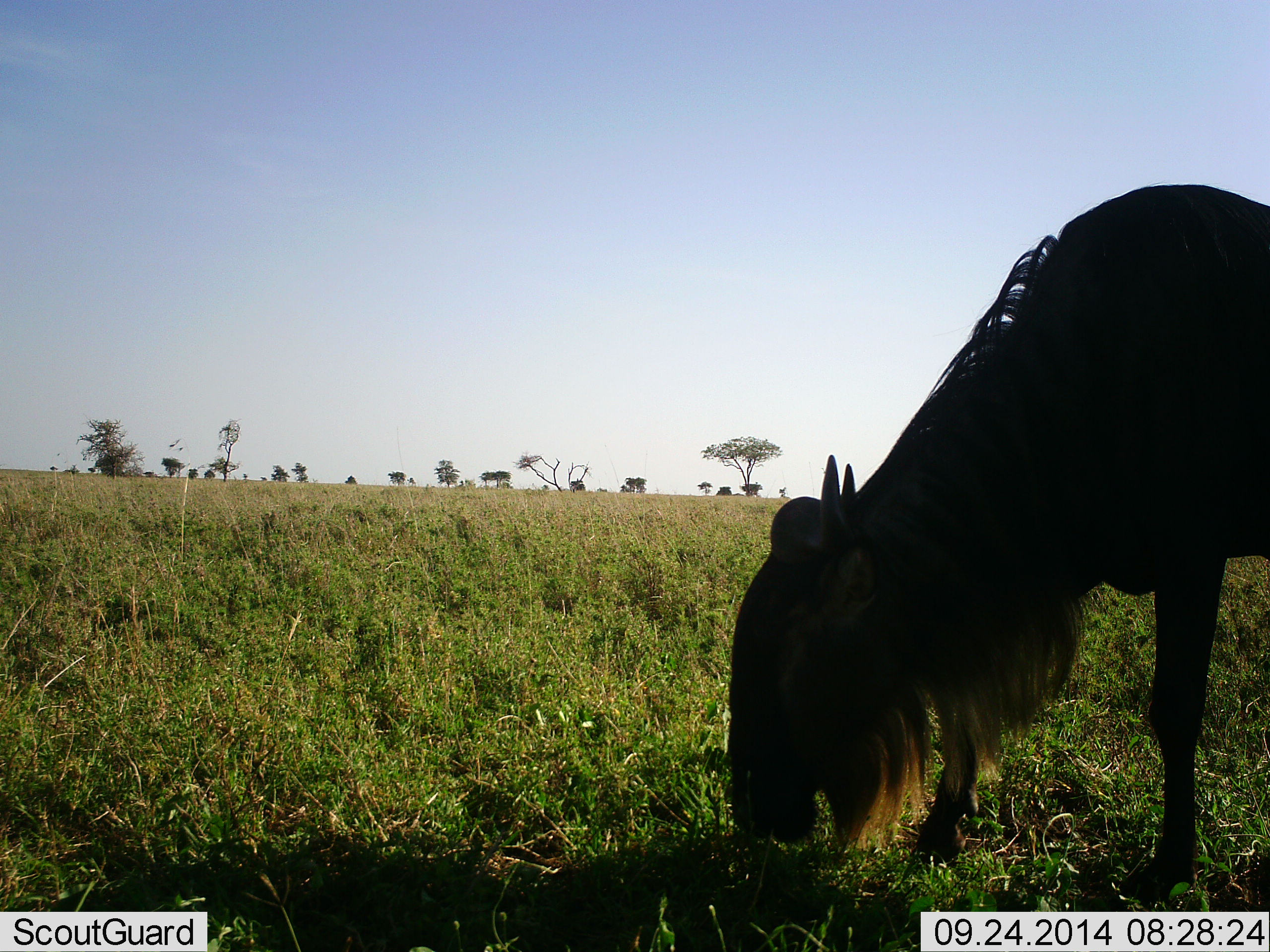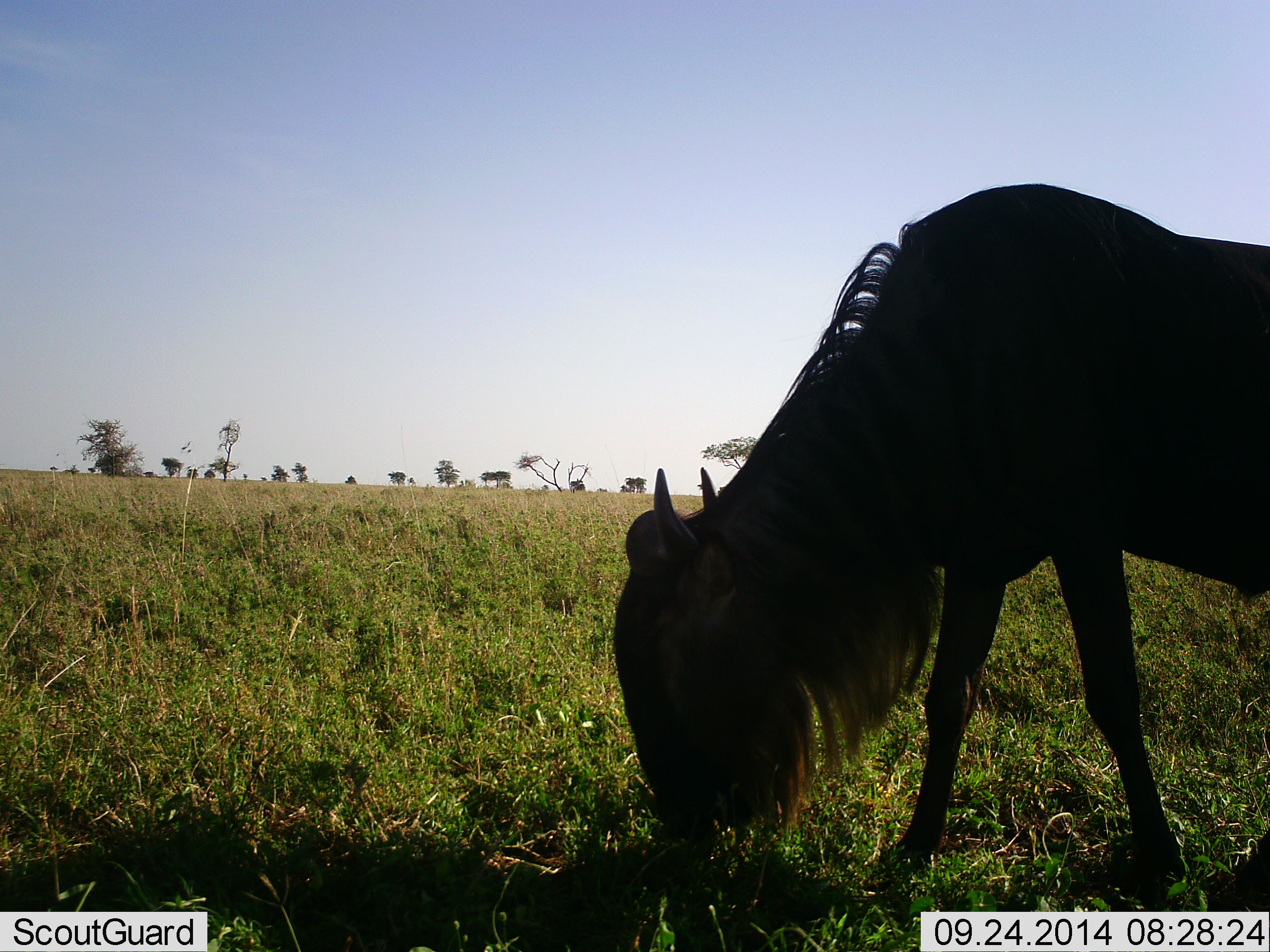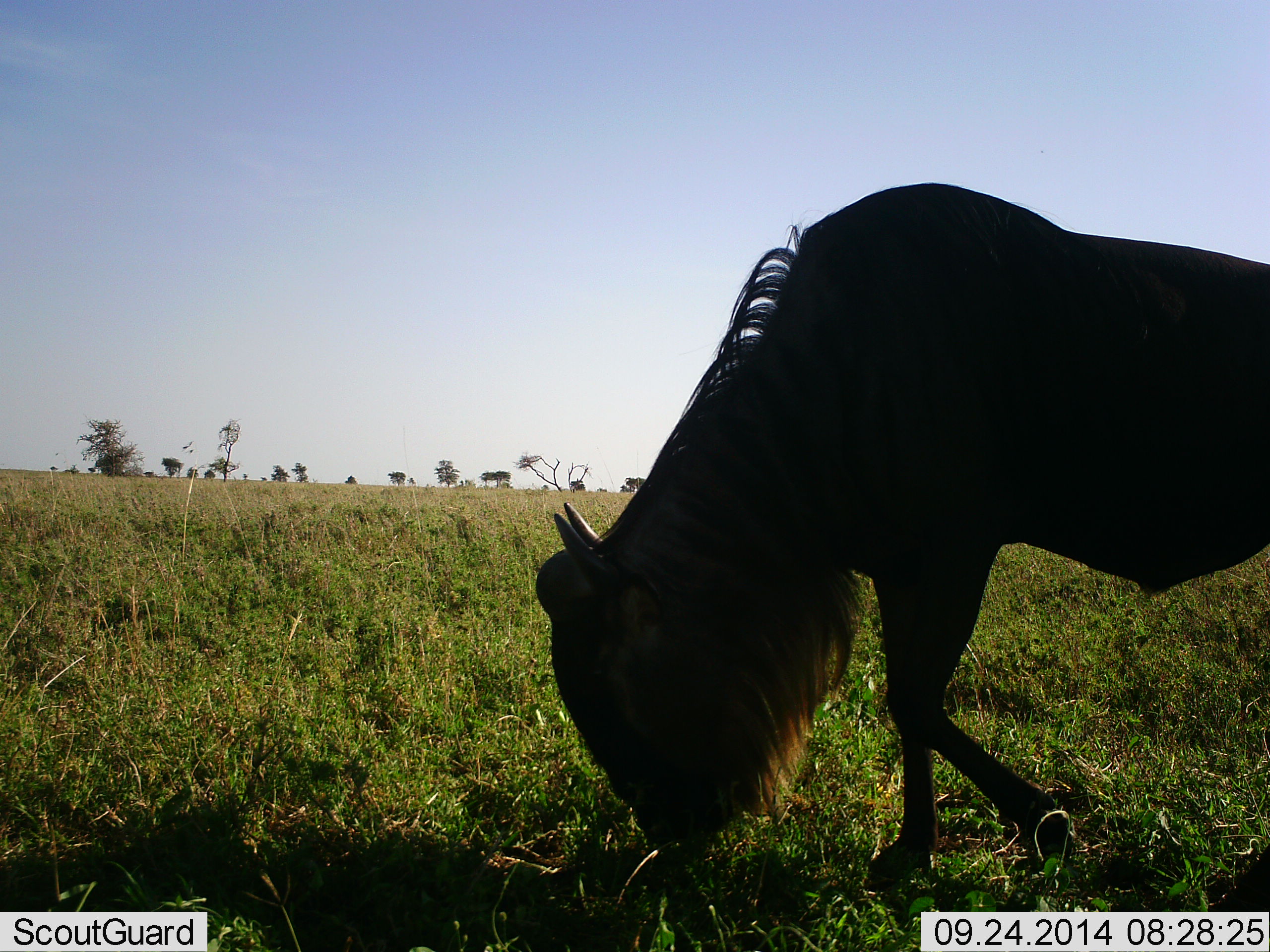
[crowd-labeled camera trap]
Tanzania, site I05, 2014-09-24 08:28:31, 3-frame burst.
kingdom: Animalia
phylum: Chordata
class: Mammalia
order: Artiodactyla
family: Bovidae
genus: Connochaetes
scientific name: Connochaetes taurinus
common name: blue wildebeest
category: wildebeest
Wildebeest (blue wildebeest) (Connochaetes taurinus), count 1. Behavior (volunteer vote fractions): standing 10%, resting 0%, moving 10%, interacting 0%. Young present (vote fraction): 0%. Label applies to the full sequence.